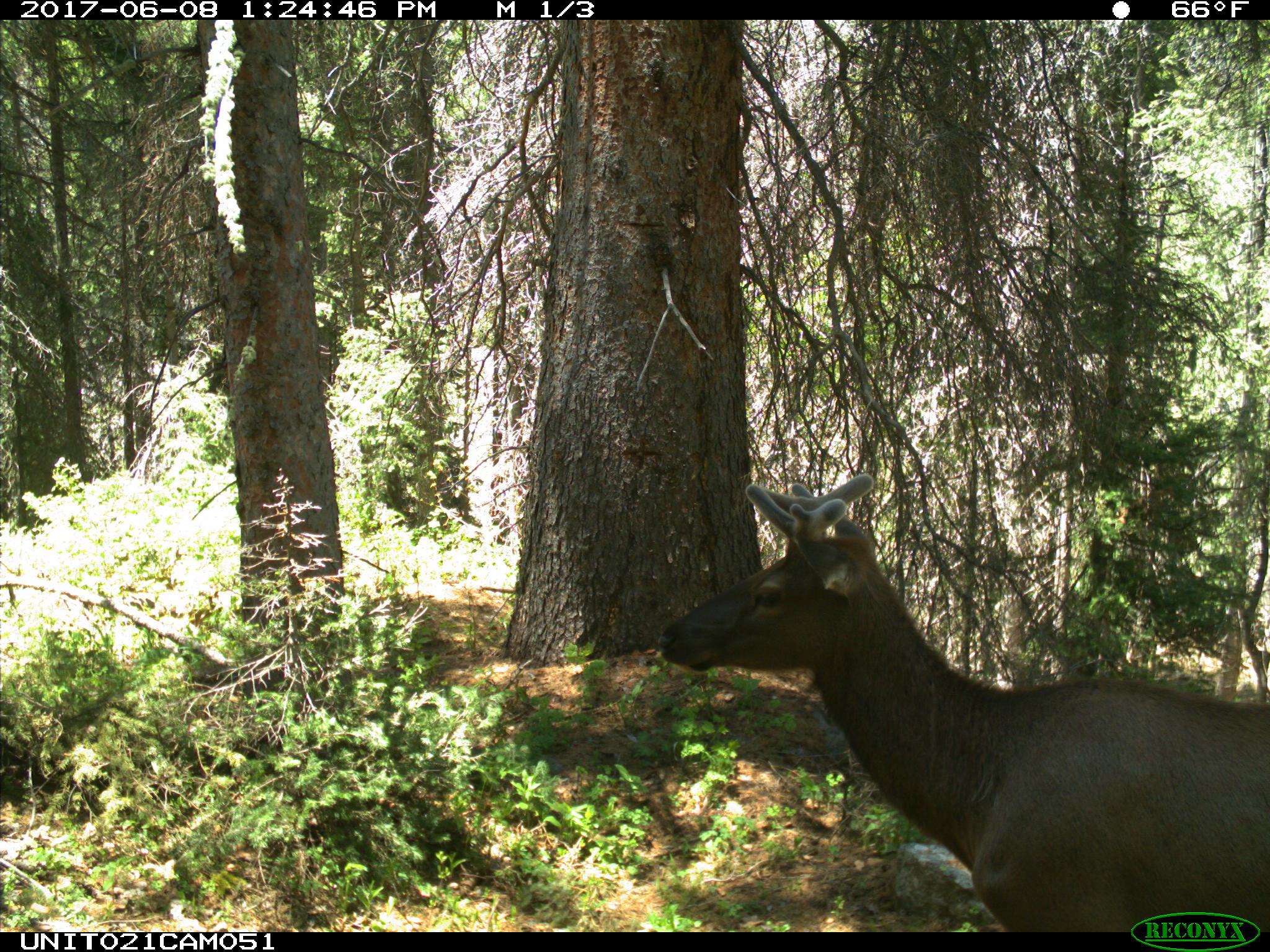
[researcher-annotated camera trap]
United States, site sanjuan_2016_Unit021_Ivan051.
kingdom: Animalia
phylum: Chordata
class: Mammalia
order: Artiodactyla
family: Cervidae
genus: Cervus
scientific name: Cervus elaphus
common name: red deer